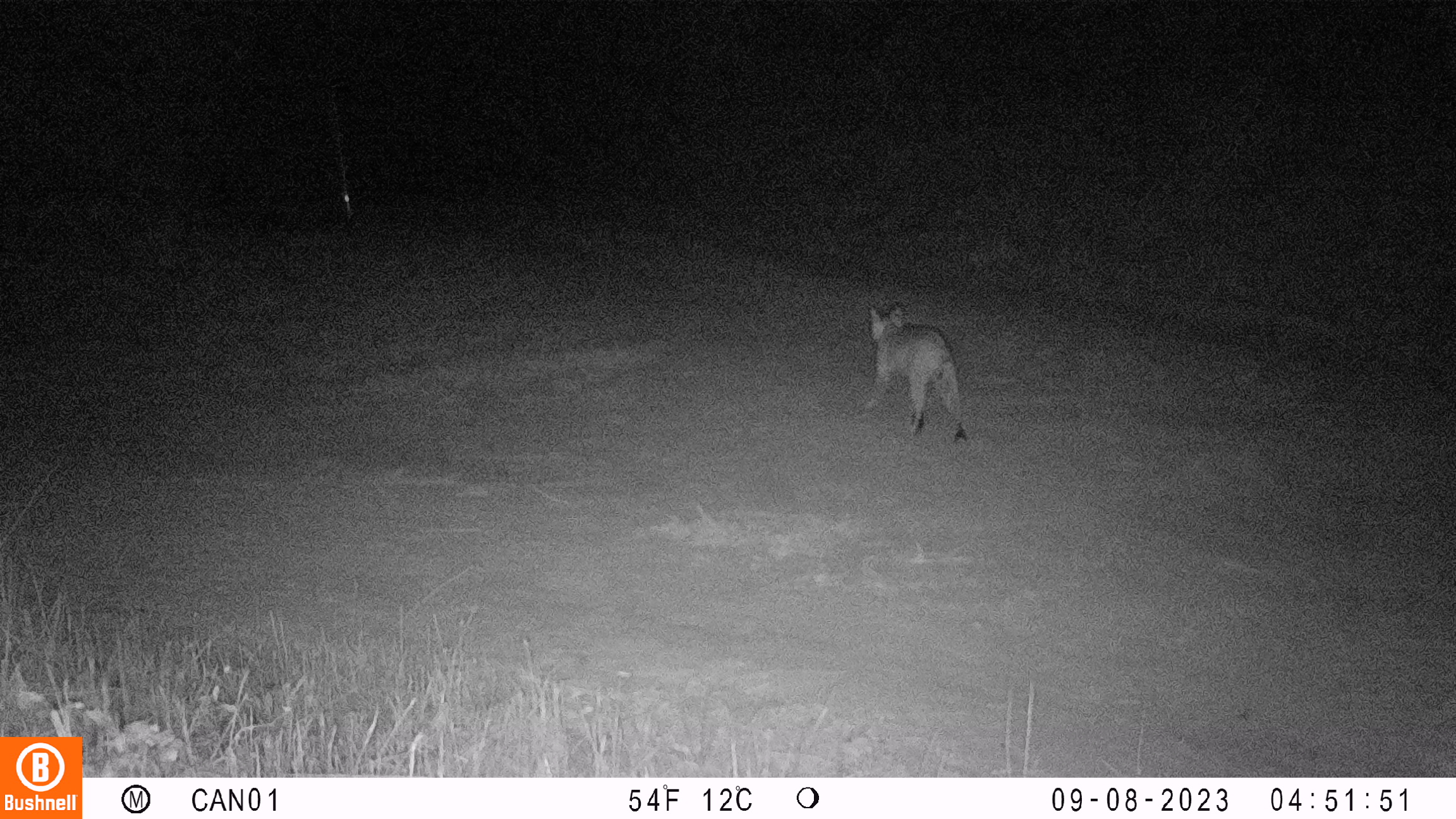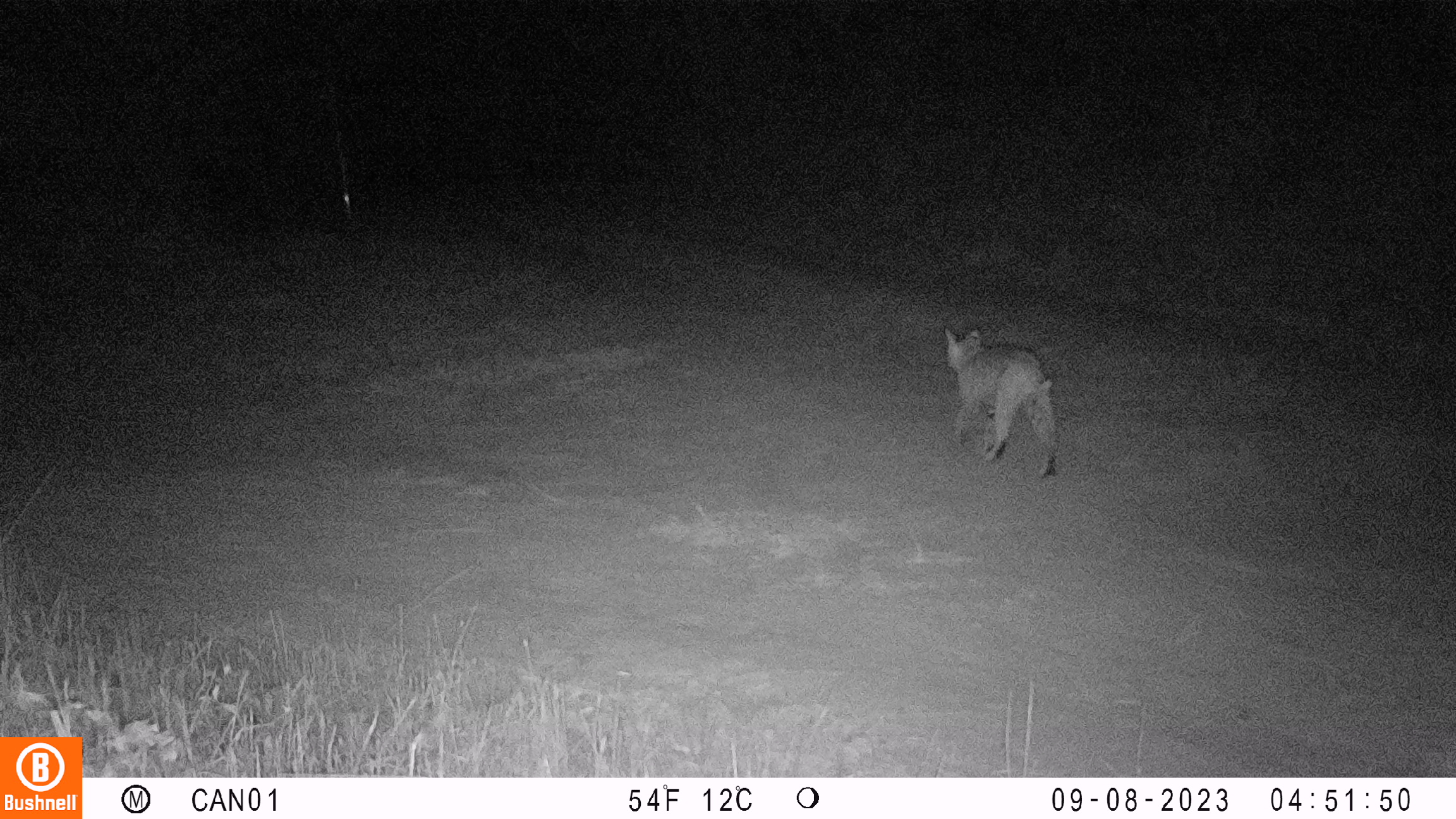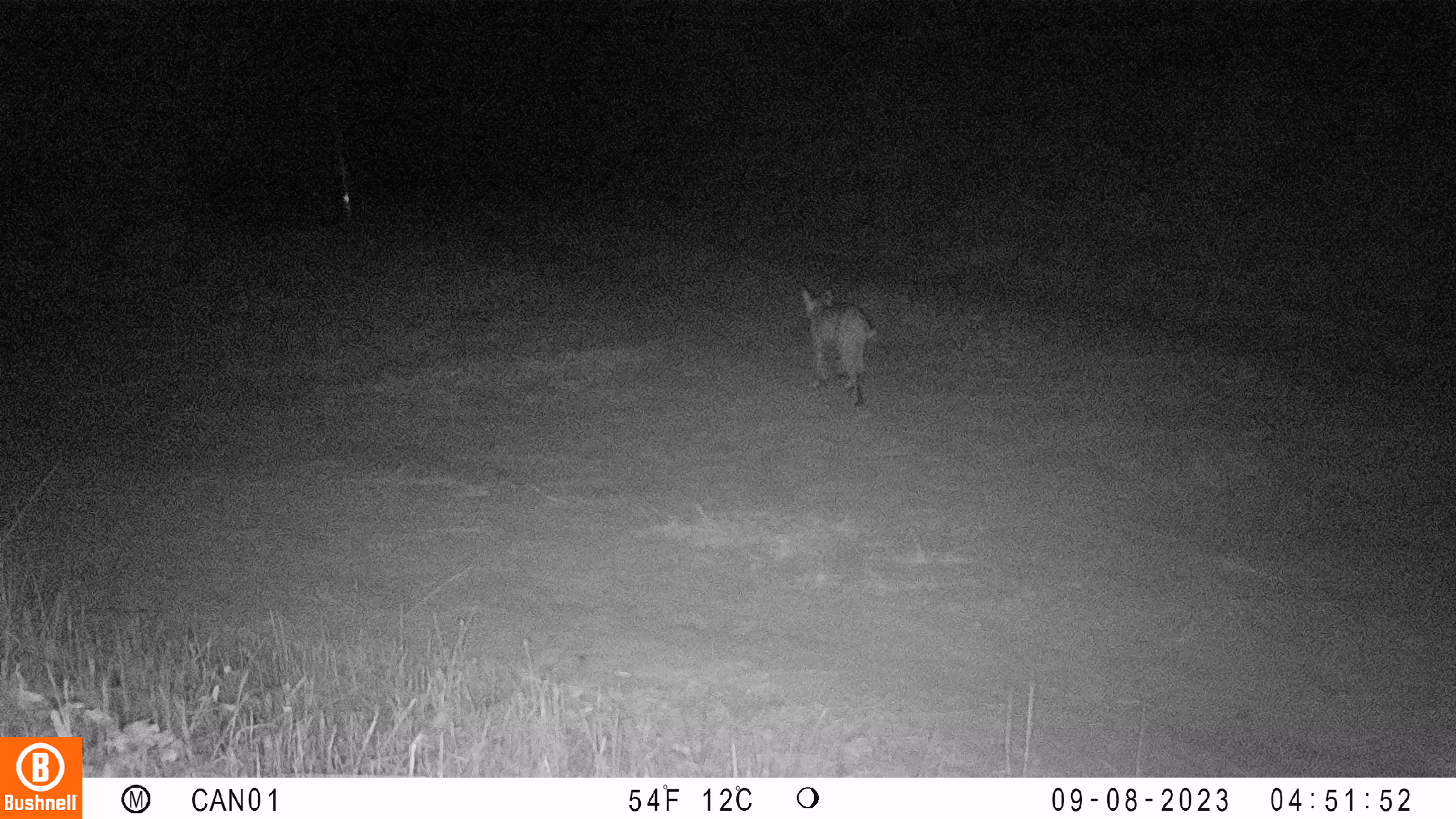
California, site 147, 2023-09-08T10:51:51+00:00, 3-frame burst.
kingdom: Animalia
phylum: Chordata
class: Mammalia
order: Carnivora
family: Felidae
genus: Lynx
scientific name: Lynx rufus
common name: bobcat